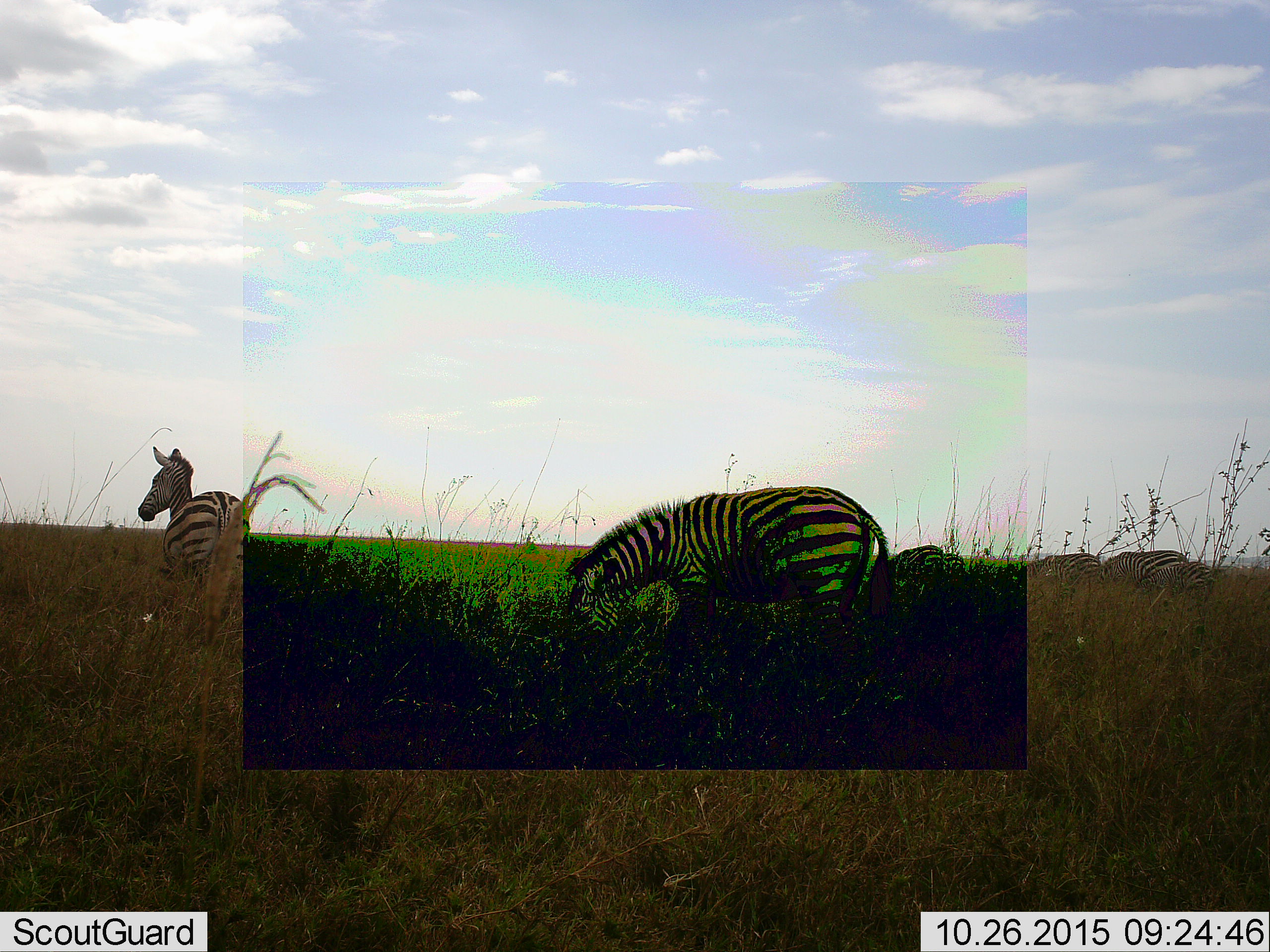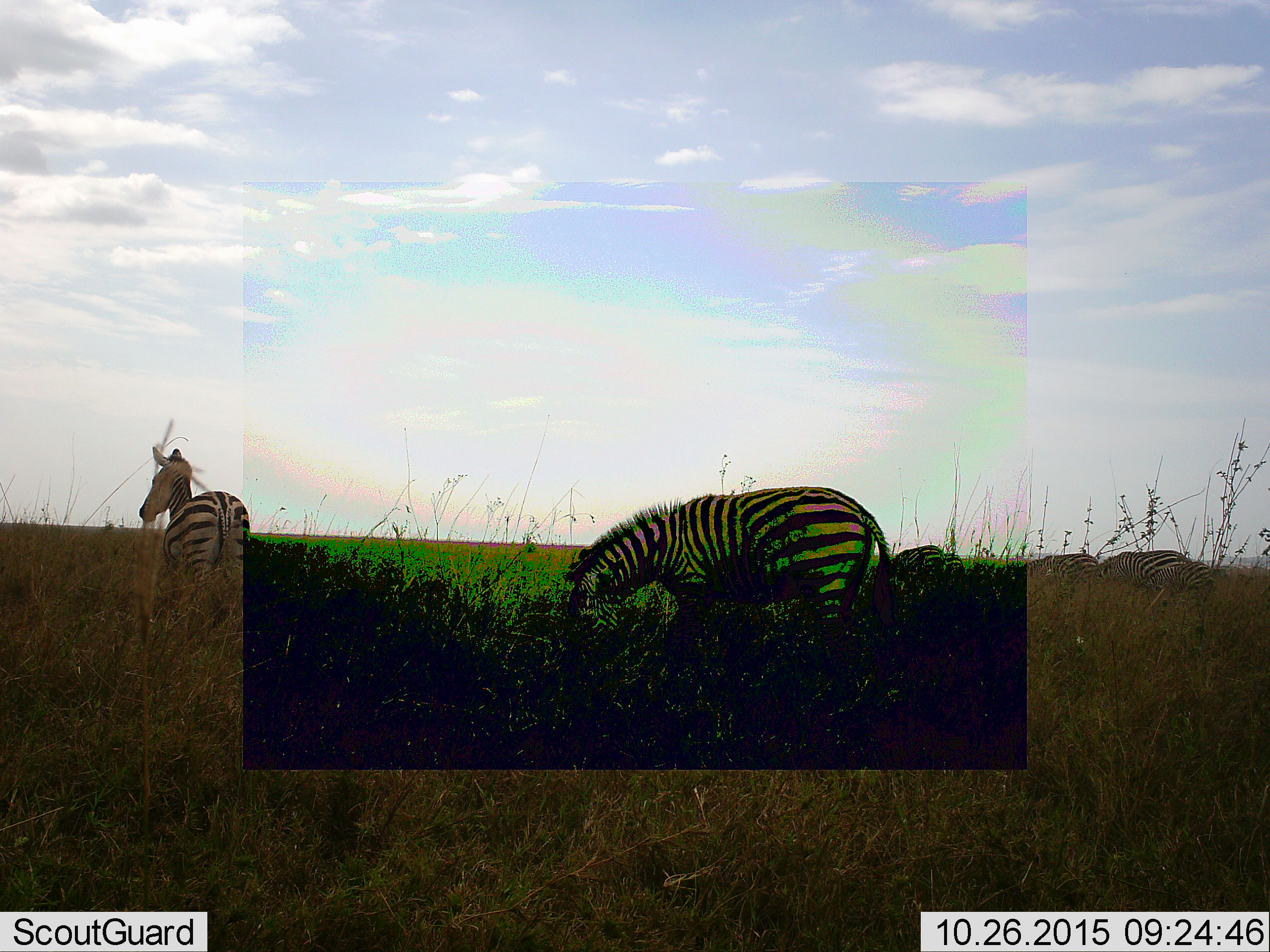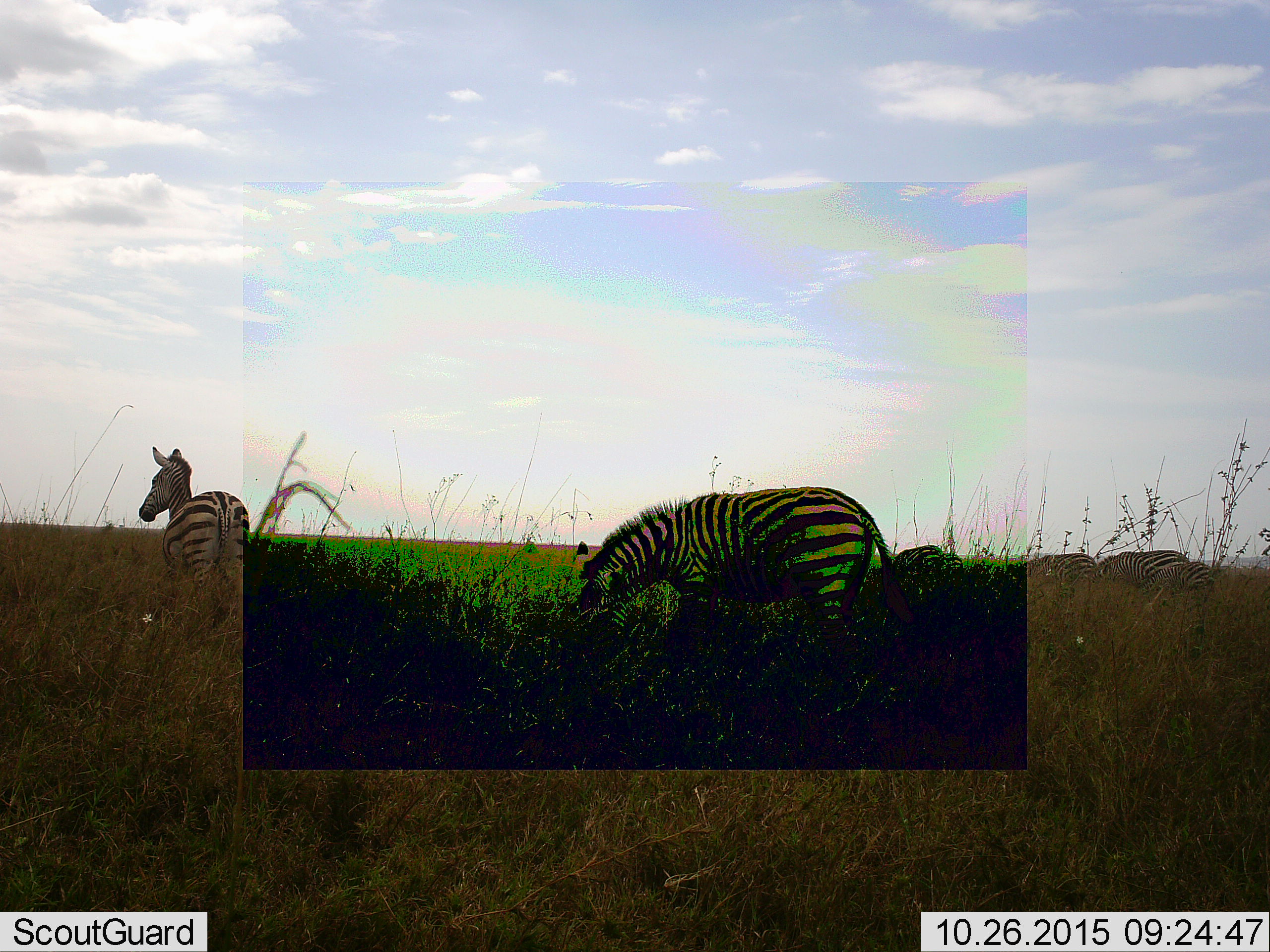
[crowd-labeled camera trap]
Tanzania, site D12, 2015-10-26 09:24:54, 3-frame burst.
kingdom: Animalia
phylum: Chordata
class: Mammalia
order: Perissodactyla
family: Equidae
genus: Equus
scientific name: Equus quagga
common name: plains zebra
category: zebra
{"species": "zebra (plains zebra) (Equus quagga)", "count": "6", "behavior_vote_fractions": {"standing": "70%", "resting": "10%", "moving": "30%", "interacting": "0%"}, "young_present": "50%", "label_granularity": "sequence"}